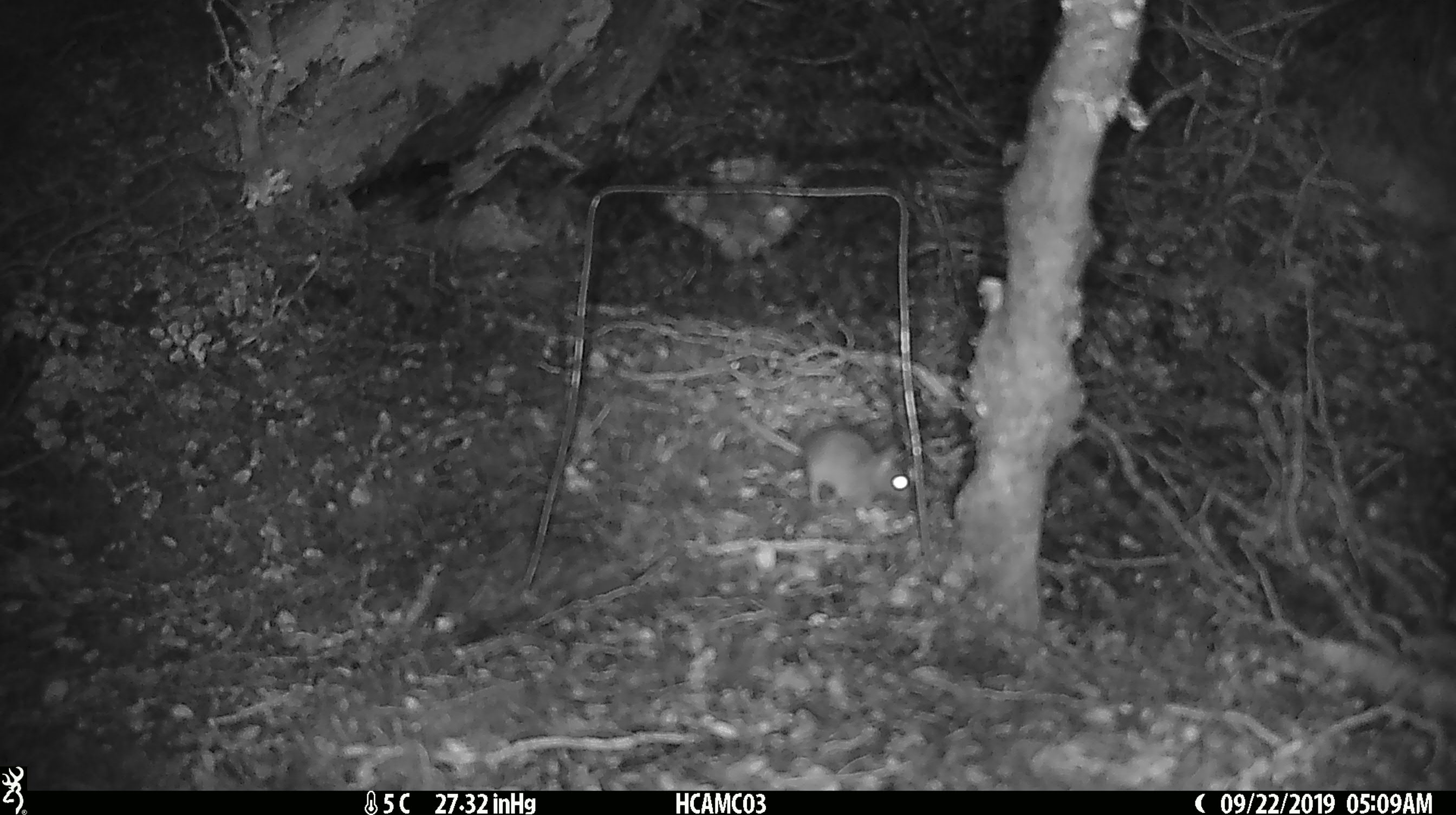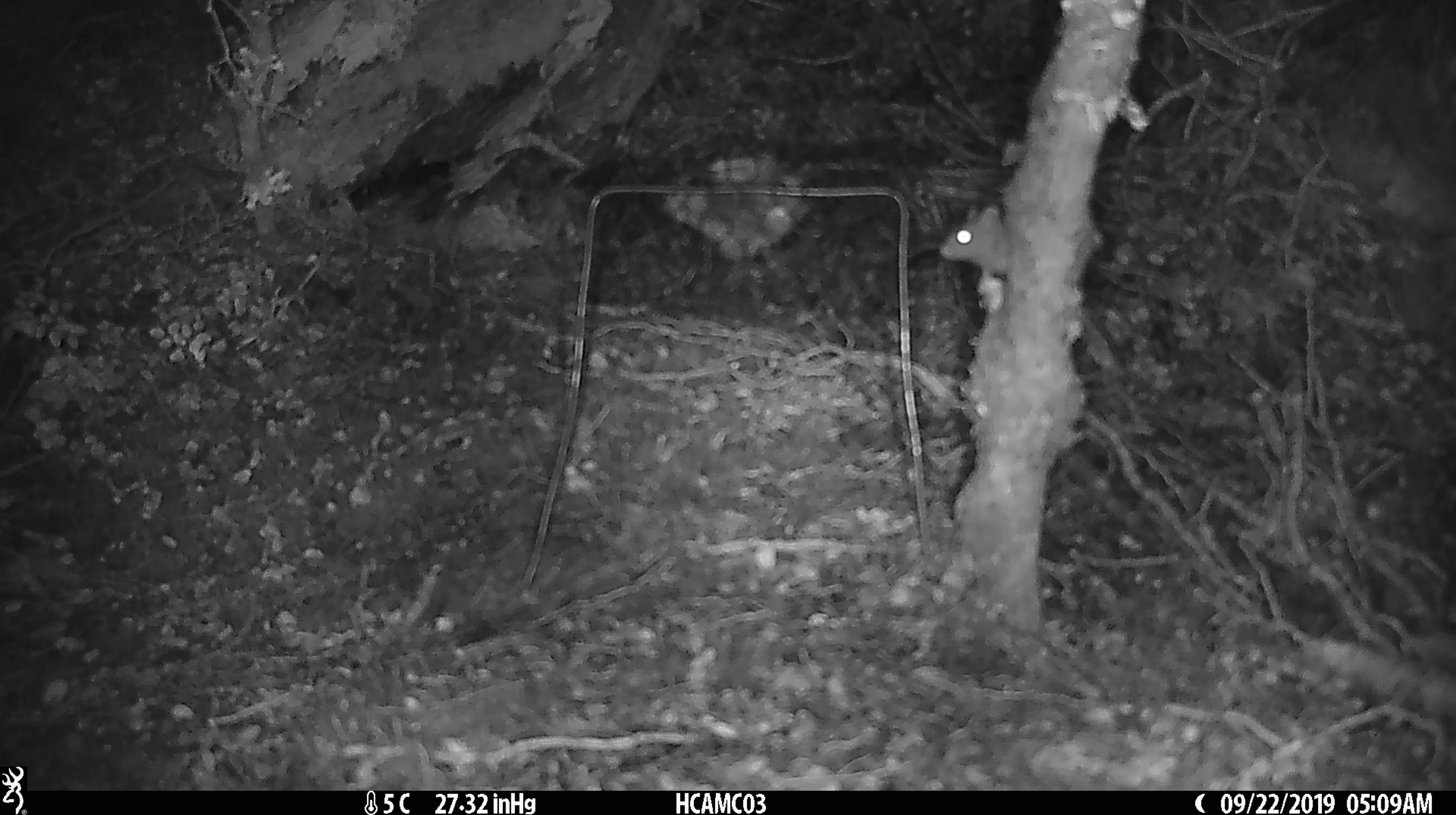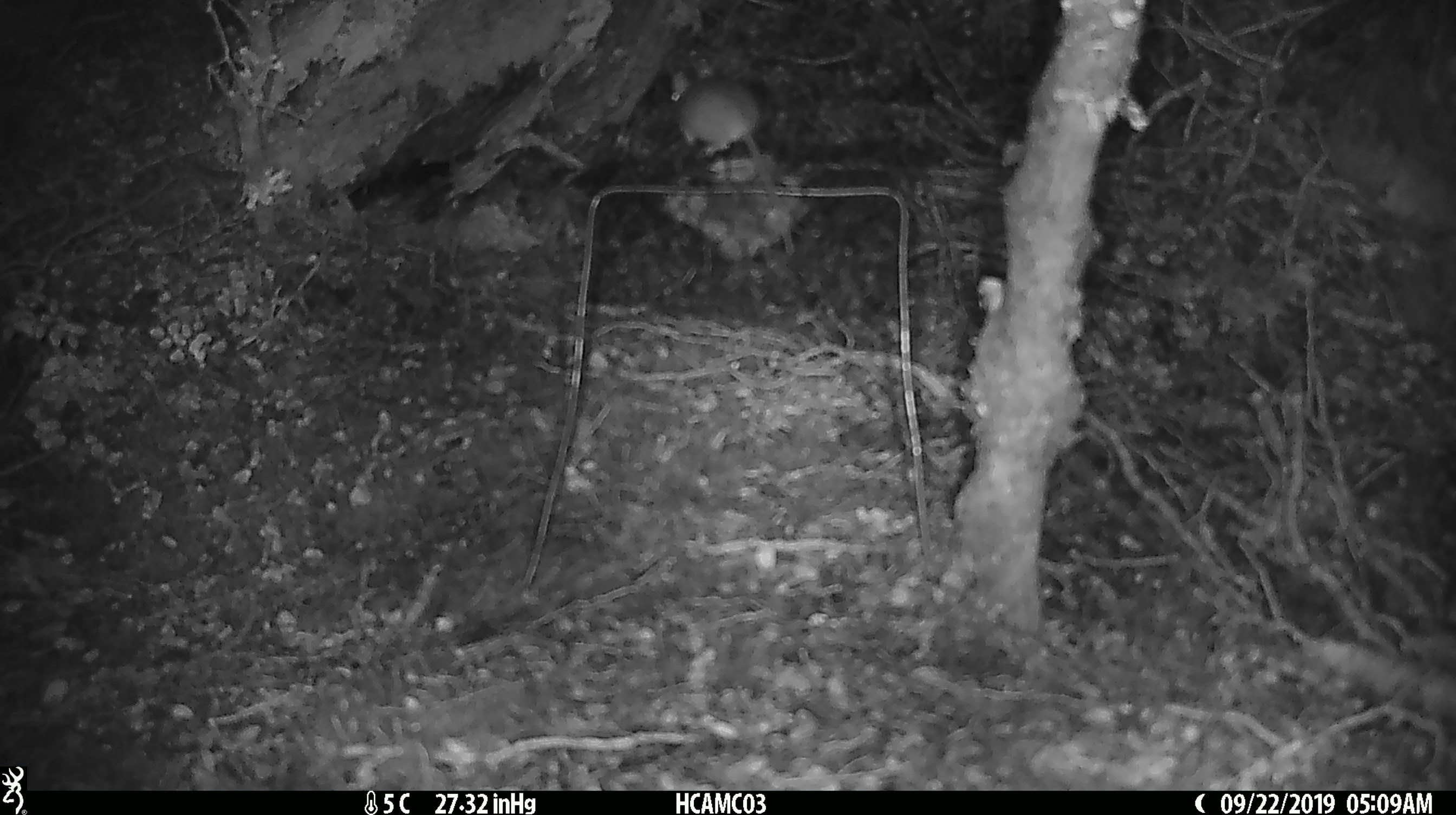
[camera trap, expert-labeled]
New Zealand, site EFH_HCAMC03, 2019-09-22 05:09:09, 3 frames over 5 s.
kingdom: Animalia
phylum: Chordata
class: Mammalia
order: Rodentia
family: Muridae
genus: Mus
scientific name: Mus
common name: mouse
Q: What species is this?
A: Mouse (Mus).